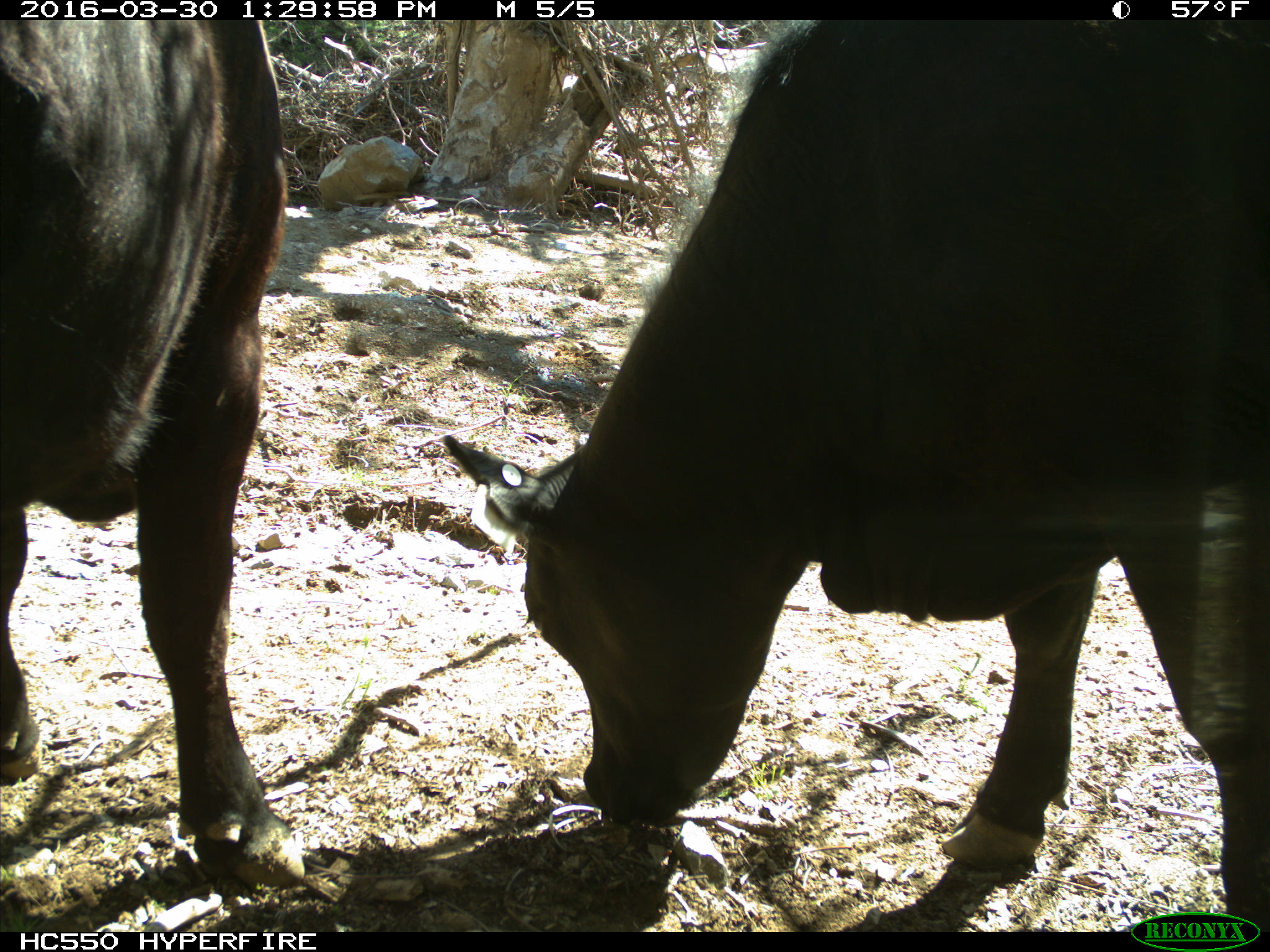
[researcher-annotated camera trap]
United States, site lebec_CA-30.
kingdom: Animalia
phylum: Chordata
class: Mammalia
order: Artiodactyla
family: Bovidae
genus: Bos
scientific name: Bos taurus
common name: domestic cow